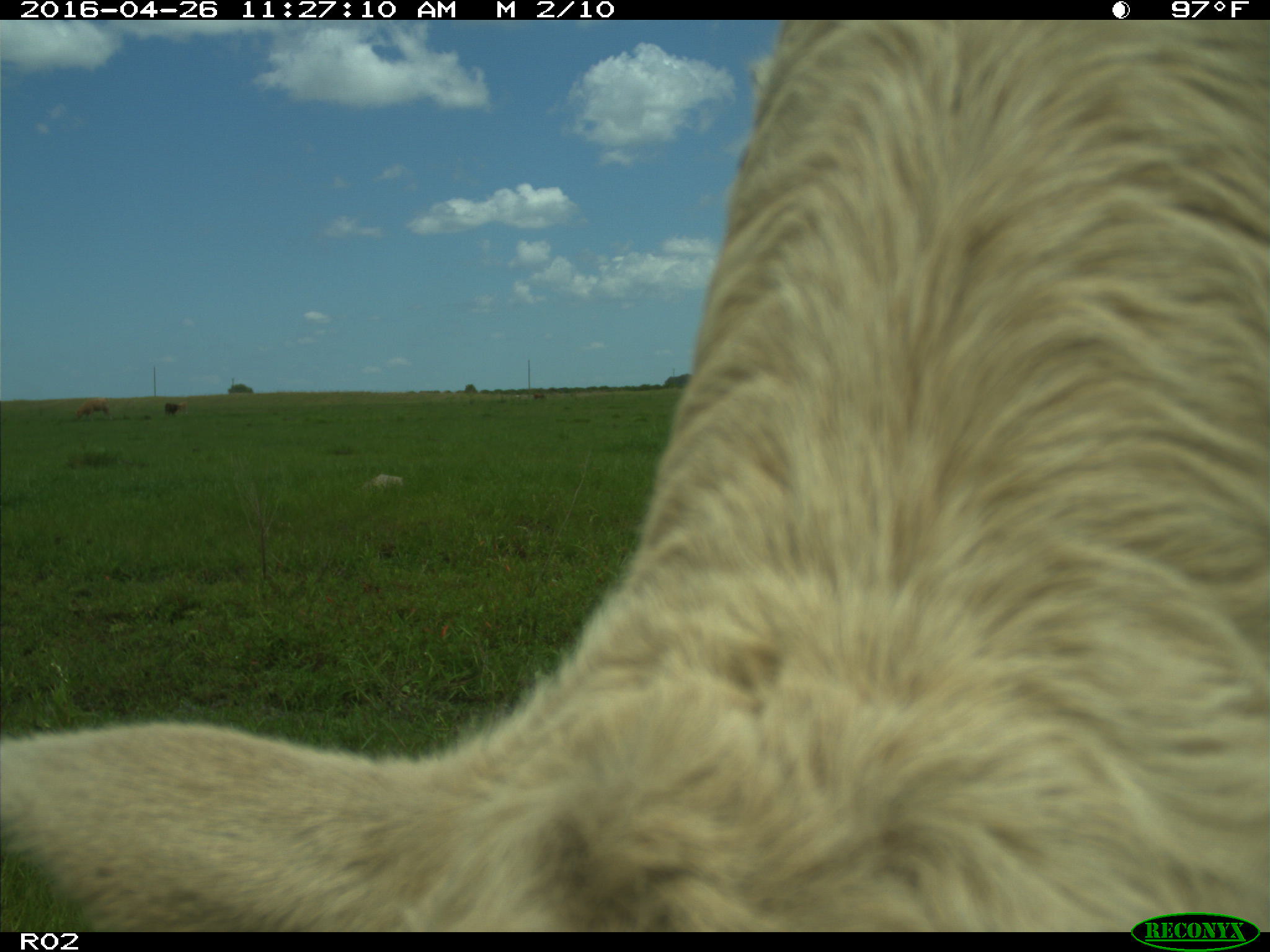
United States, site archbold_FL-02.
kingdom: Animalia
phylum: Chordata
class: Mammalia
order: Artiodactyla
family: Bovidae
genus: Bos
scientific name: Bos taurus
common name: domestic cow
Bos taurus (domestic cow).